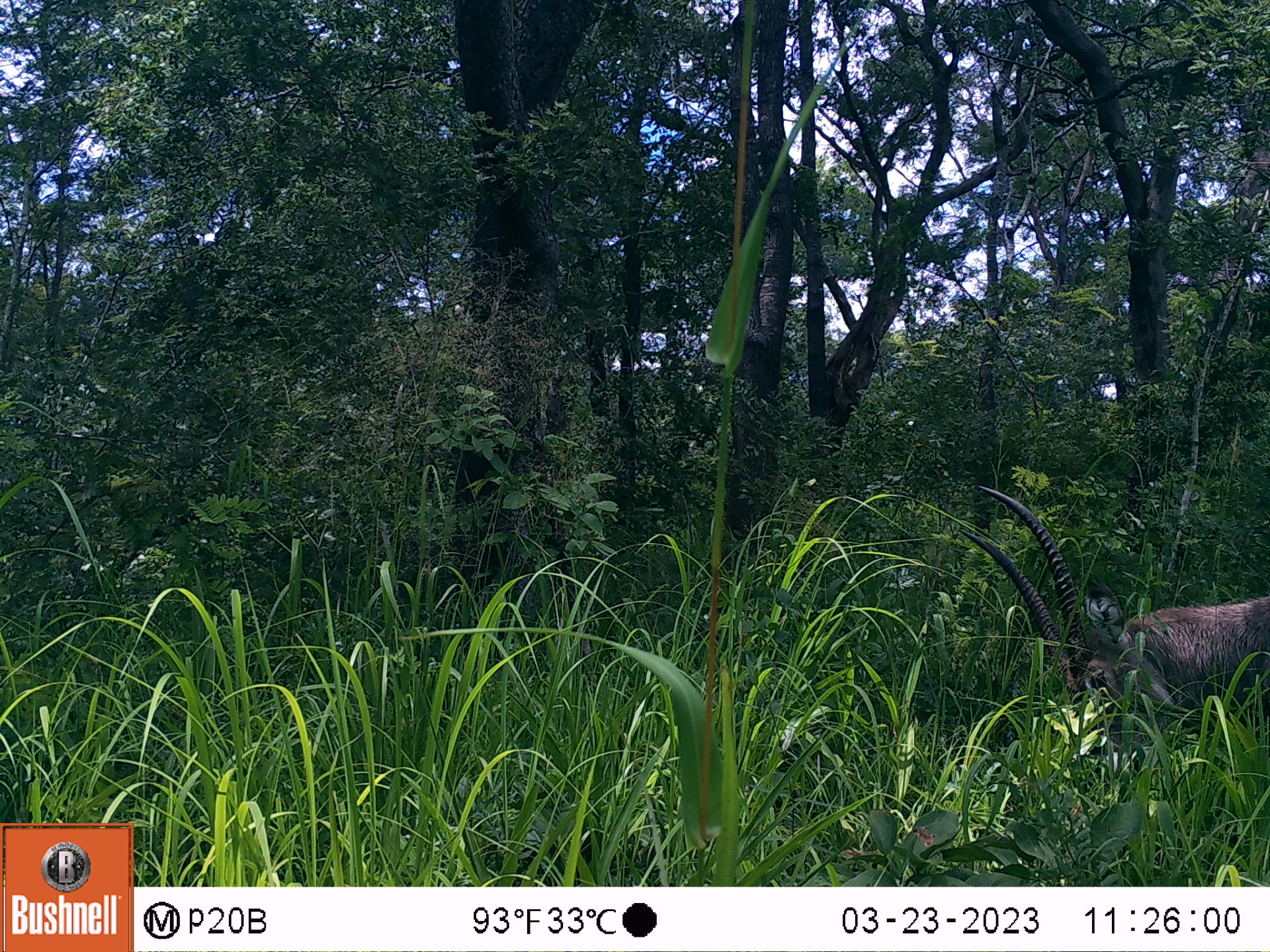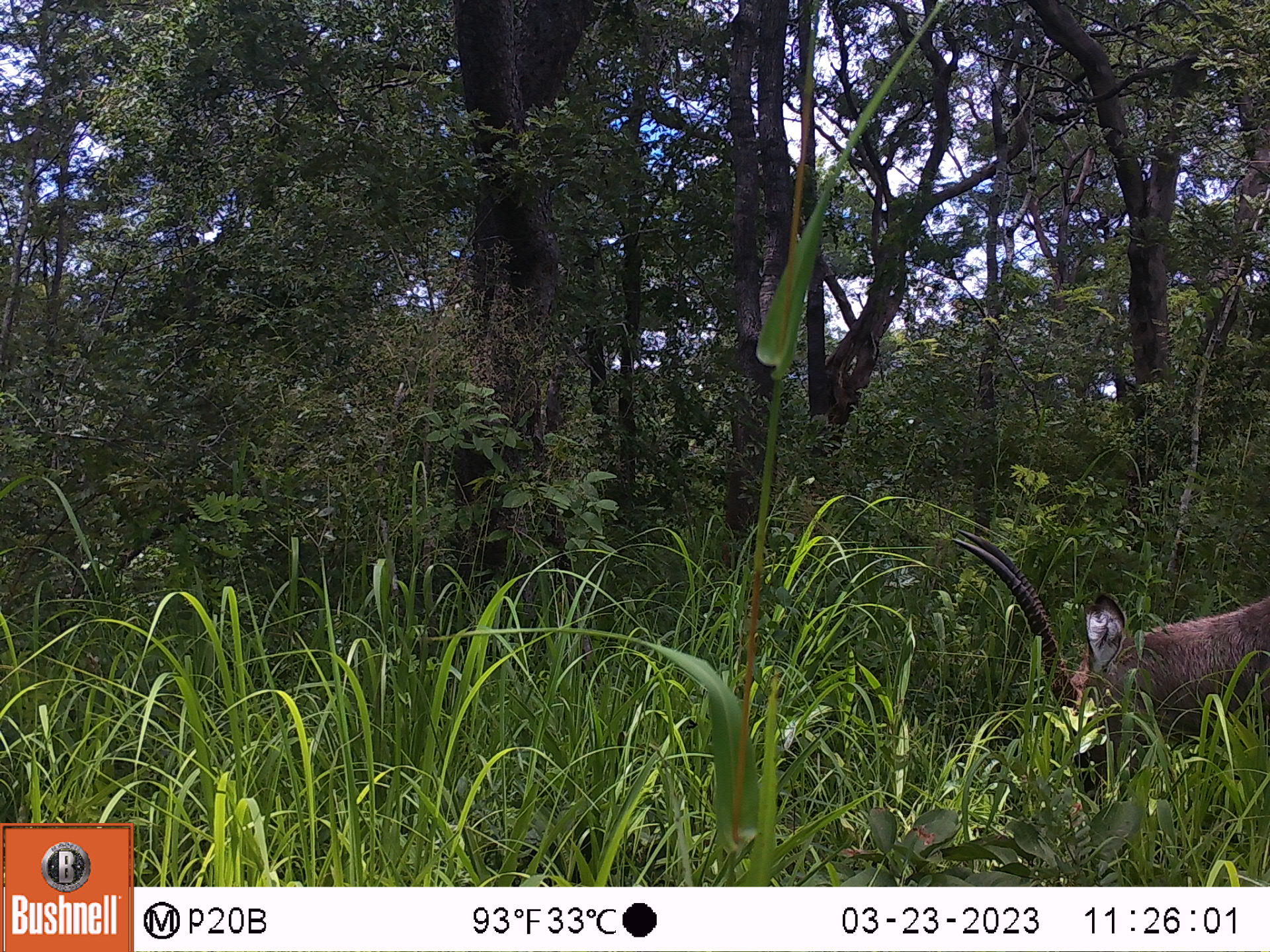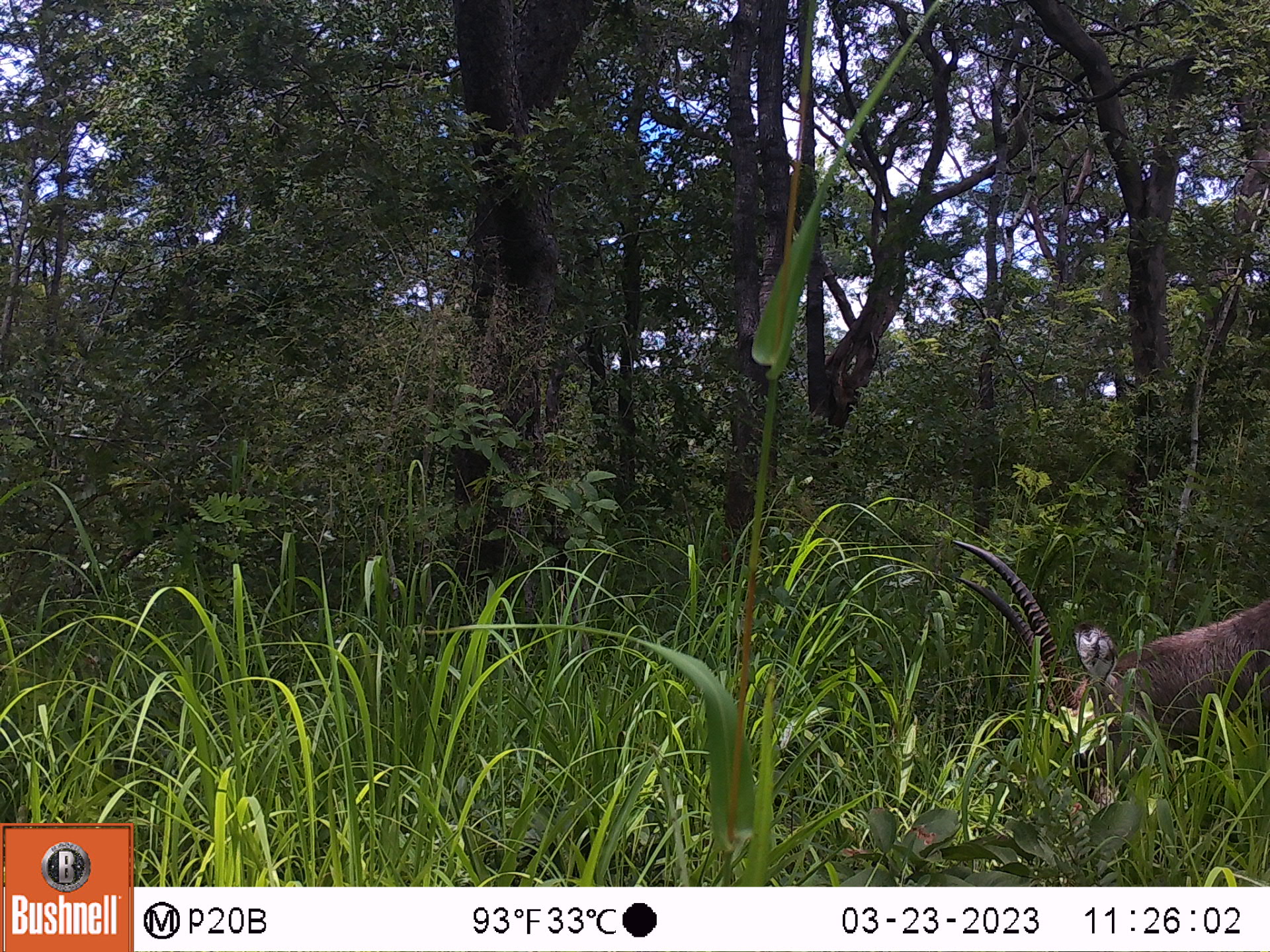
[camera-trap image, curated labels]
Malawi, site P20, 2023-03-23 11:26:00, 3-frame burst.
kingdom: Animalia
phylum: Chordata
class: Mammalia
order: Artiodactyla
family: Bovidae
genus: Kobus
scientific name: Kobus ellipsiprymnus ellipsiprymnus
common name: common waterbuck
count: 1